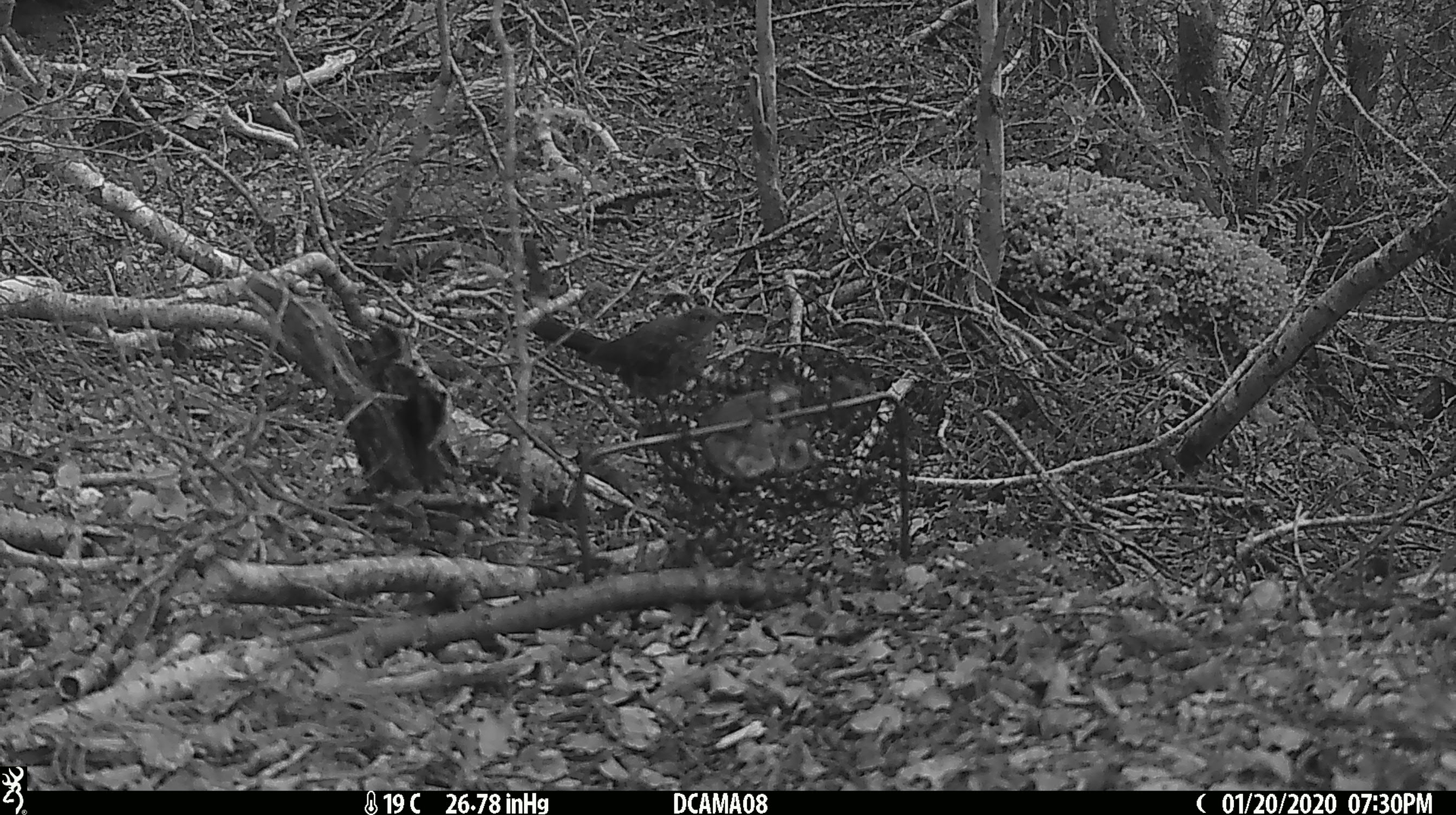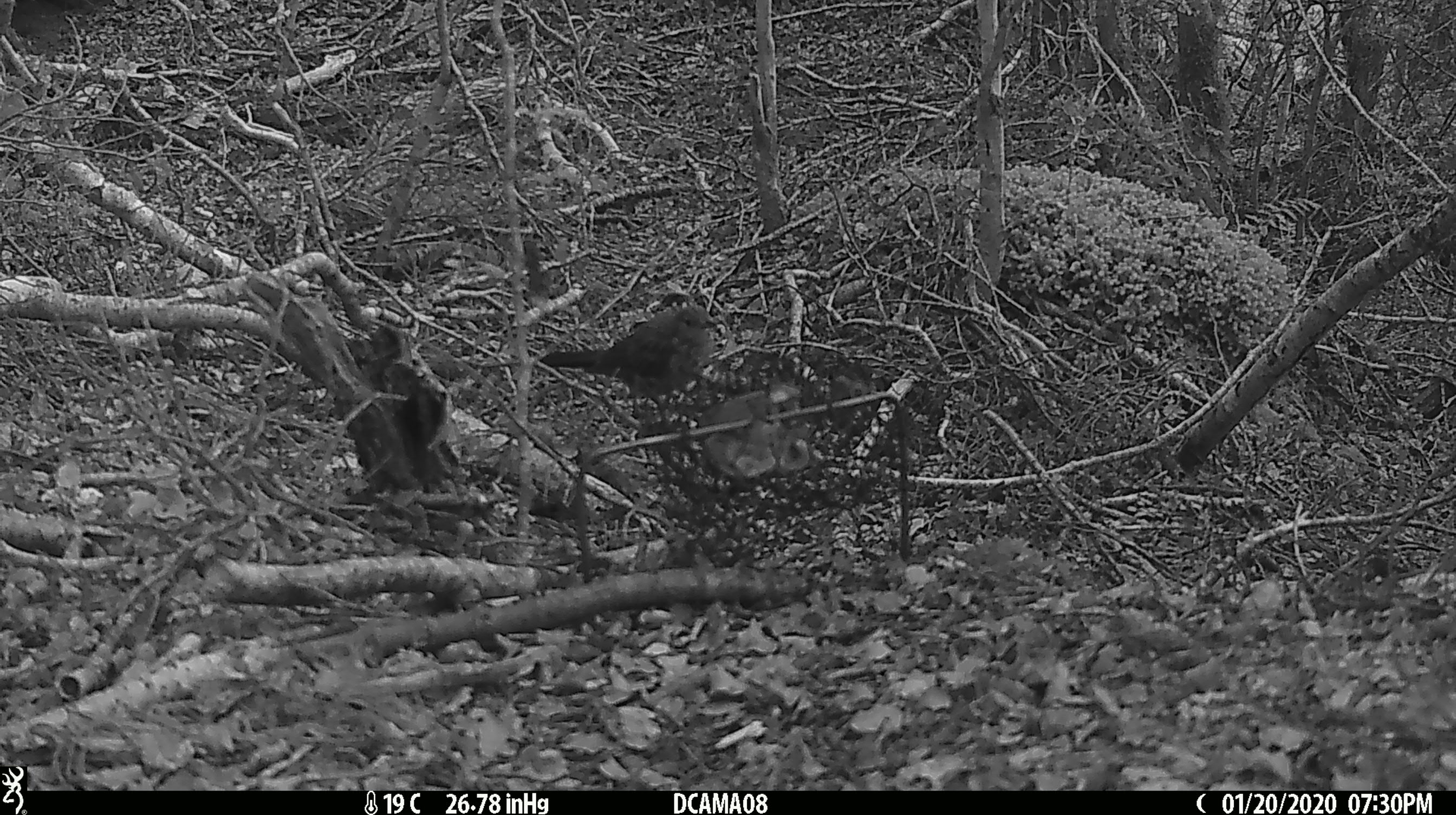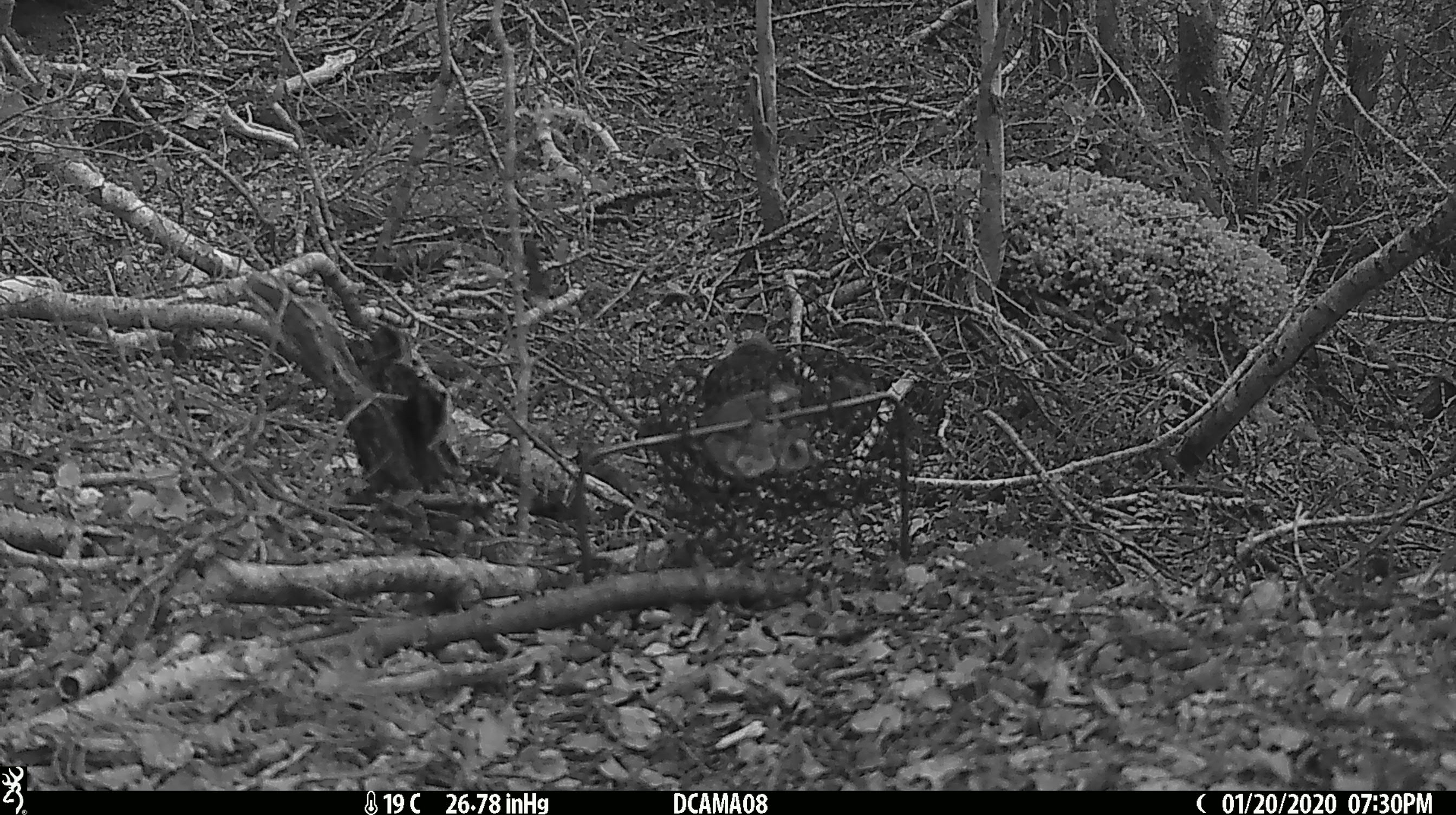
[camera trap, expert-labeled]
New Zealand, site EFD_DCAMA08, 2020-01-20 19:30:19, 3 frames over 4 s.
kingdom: Animalia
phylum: Chordata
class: Aves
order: Passeriformes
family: Turdidae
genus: Turdus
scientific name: Turdus merula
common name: eurasian blackbird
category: blackbird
Blackbird (eurasian blackbird) (Turdus merula).